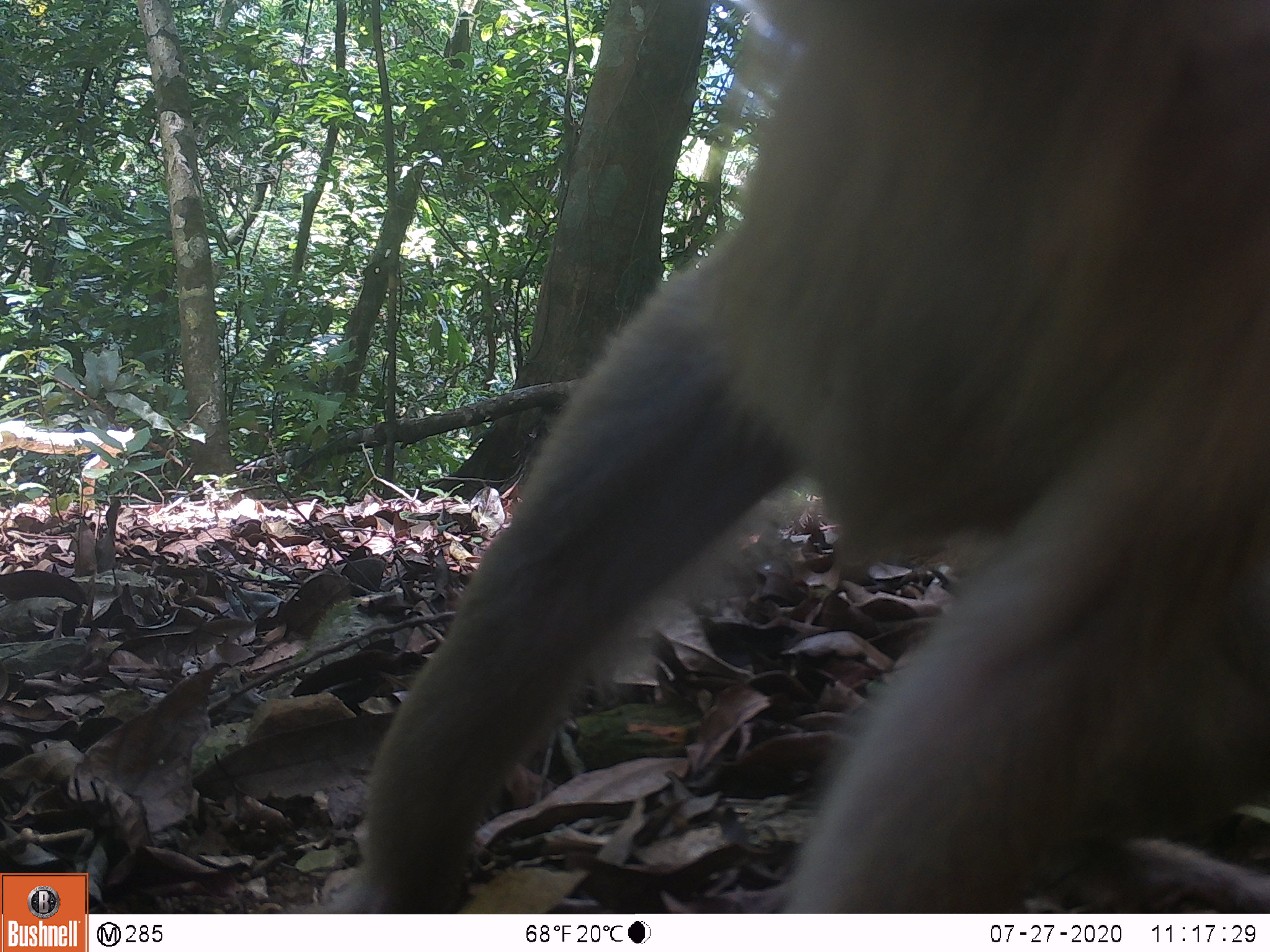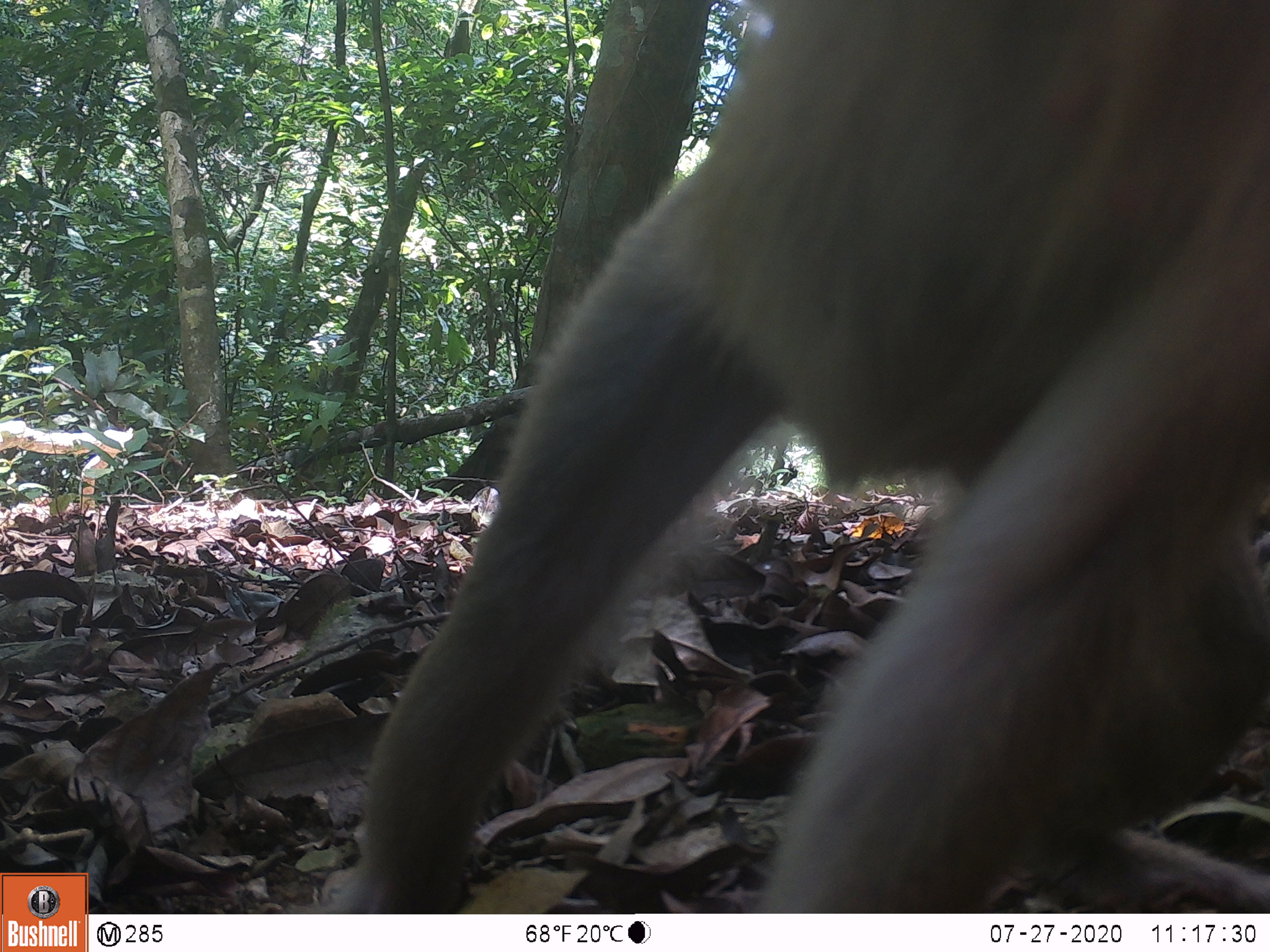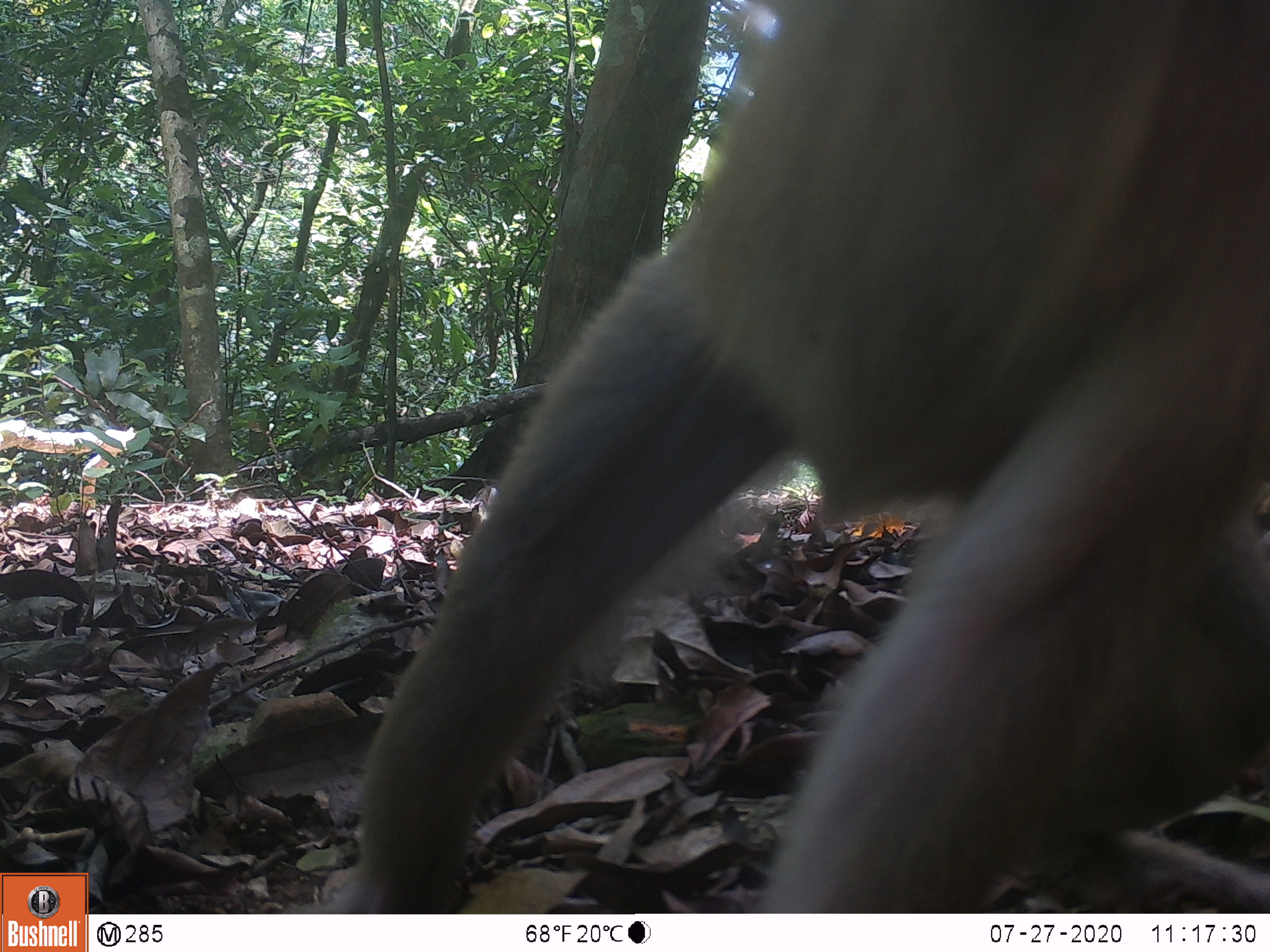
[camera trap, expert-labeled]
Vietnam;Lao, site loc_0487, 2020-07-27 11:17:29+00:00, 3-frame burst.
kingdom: Animalia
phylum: Chordata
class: Mammalia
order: Primates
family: Cercopithecidae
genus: Macaca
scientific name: Macaca nemestrina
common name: pig-tailed macaque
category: pig tailed macaque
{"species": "pig tailed macaque (pig-tailed macaque) (Macaca nemestrina)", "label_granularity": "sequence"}